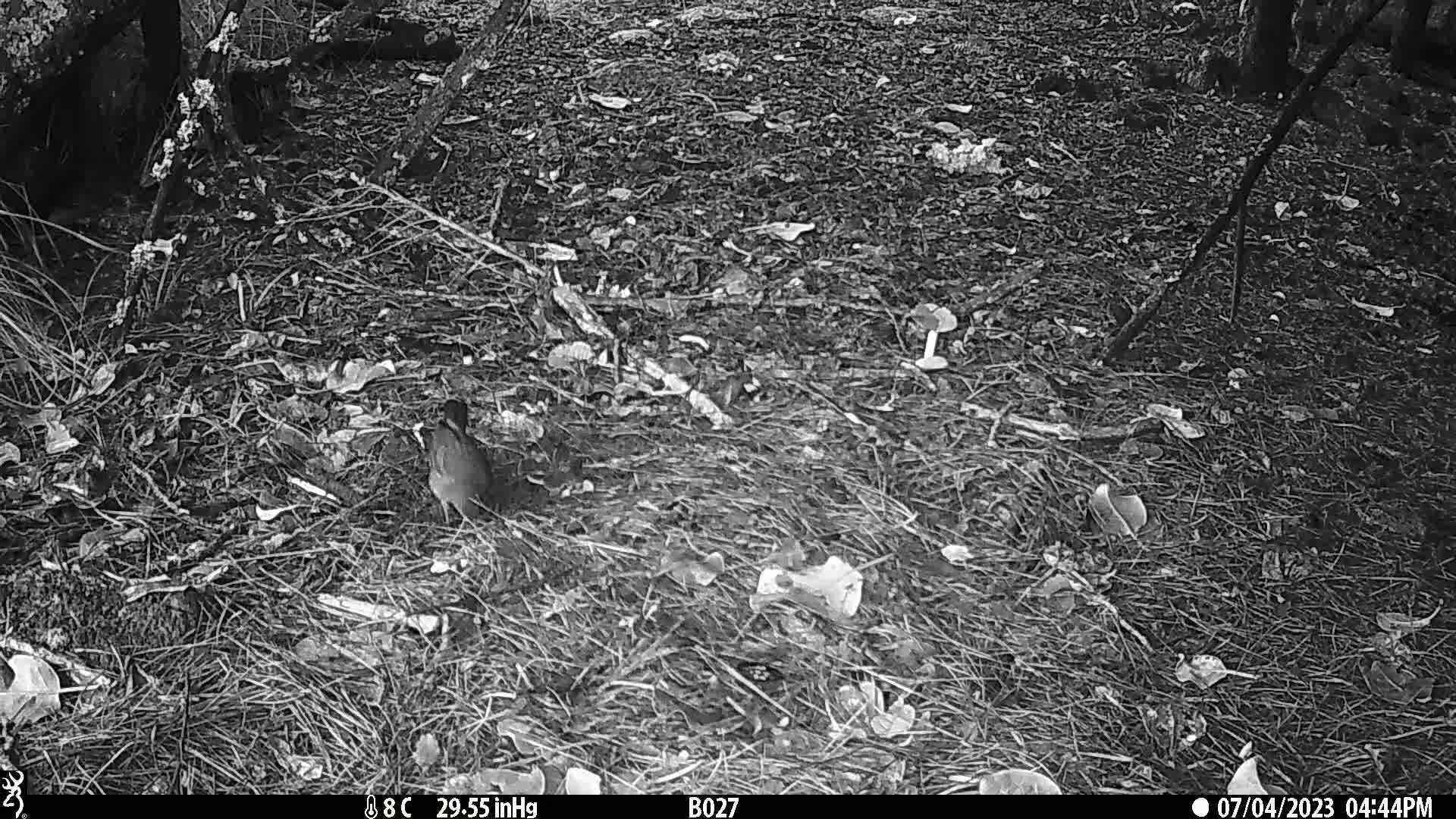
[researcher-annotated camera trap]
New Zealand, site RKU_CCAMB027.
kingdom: Animalia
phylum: Chordata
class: Aves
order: Passeriformes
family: Turdidae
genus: Turdus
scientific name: Turdus merula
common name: eurasian blackbird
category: blackbird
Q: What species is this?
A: Blackbird (eurasian blackbird) (Turdus merula).